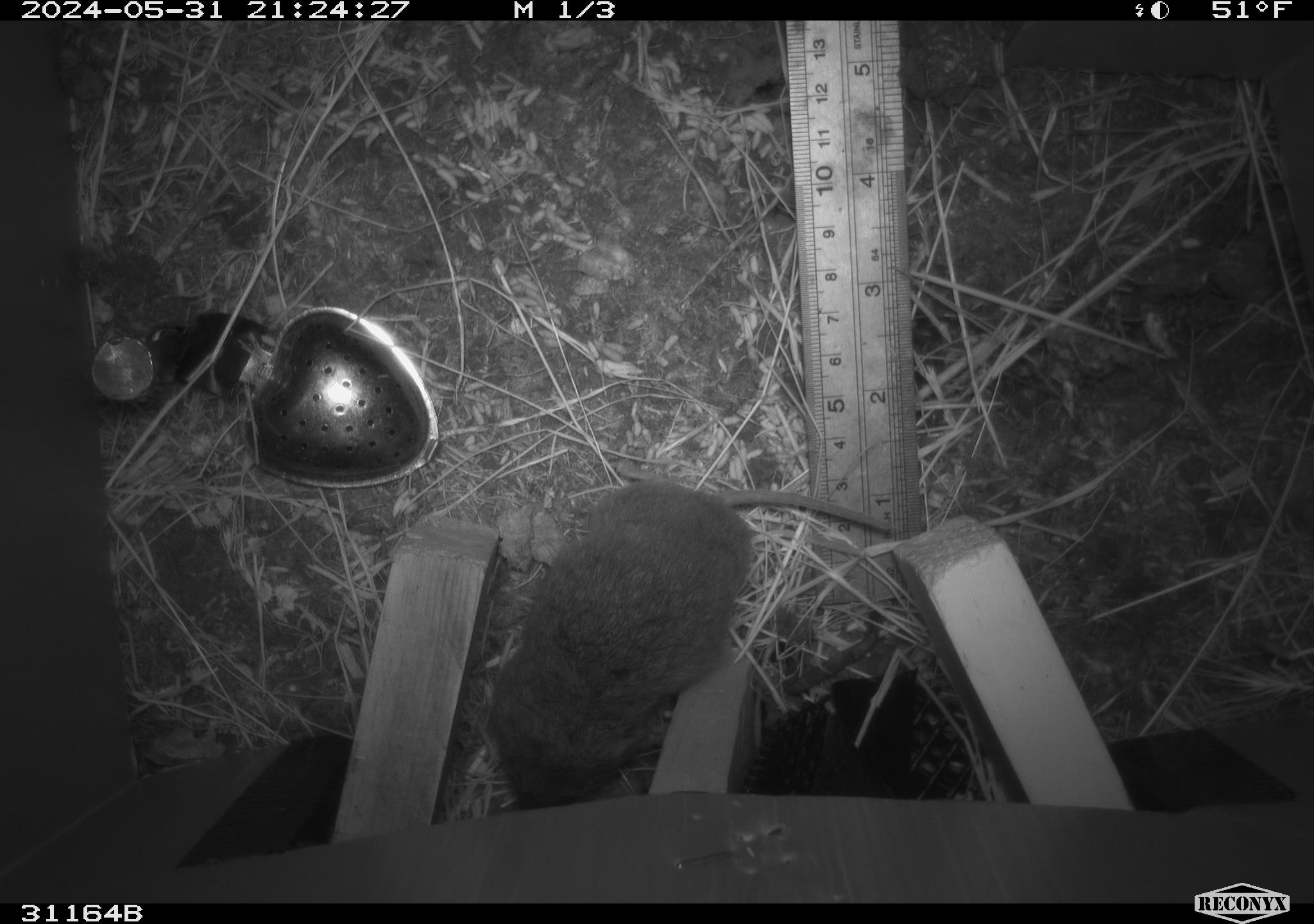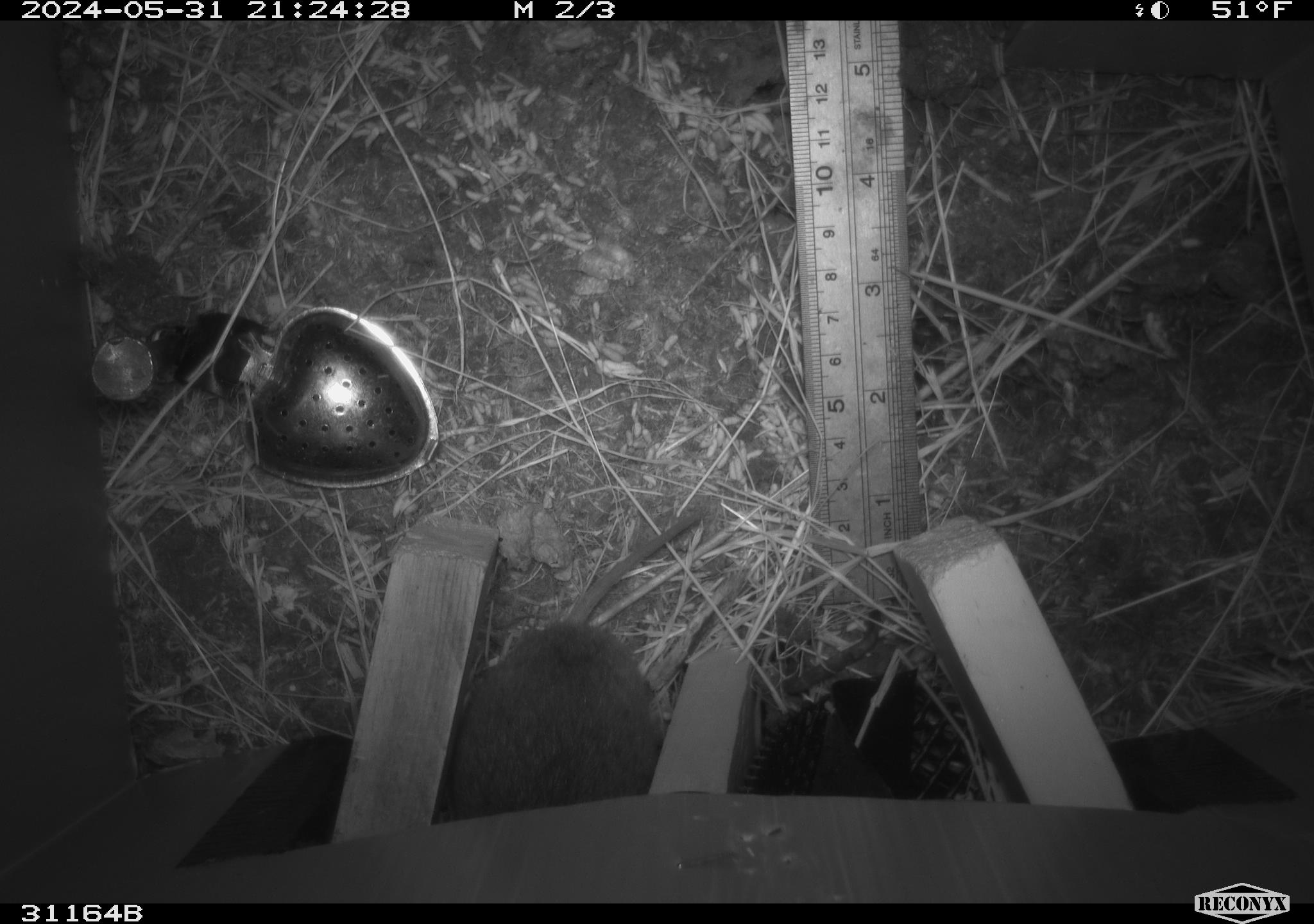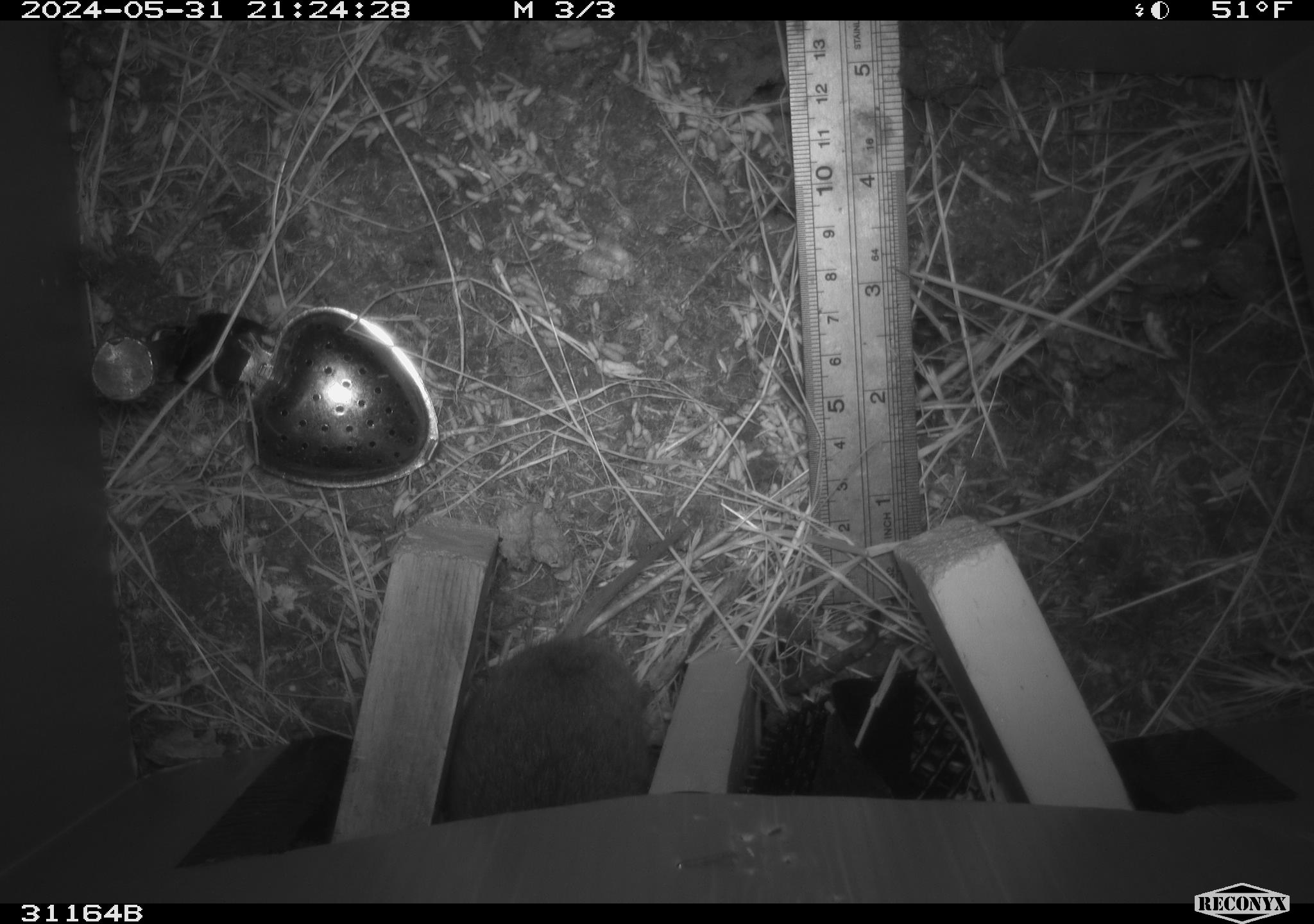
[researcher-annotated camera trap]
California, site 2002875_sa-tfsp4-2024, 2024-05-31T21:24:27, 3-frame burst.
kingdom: Animalia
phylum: Chordata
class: Mammalia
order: Rodentia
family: Cricetidae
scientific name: Arvicolinae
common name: voles, lemmings, and muskrats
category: arvicolinae subfamily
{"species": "arvicolinae subfamily (voles, lemmings, and muskrats) (Arvicolinae)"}